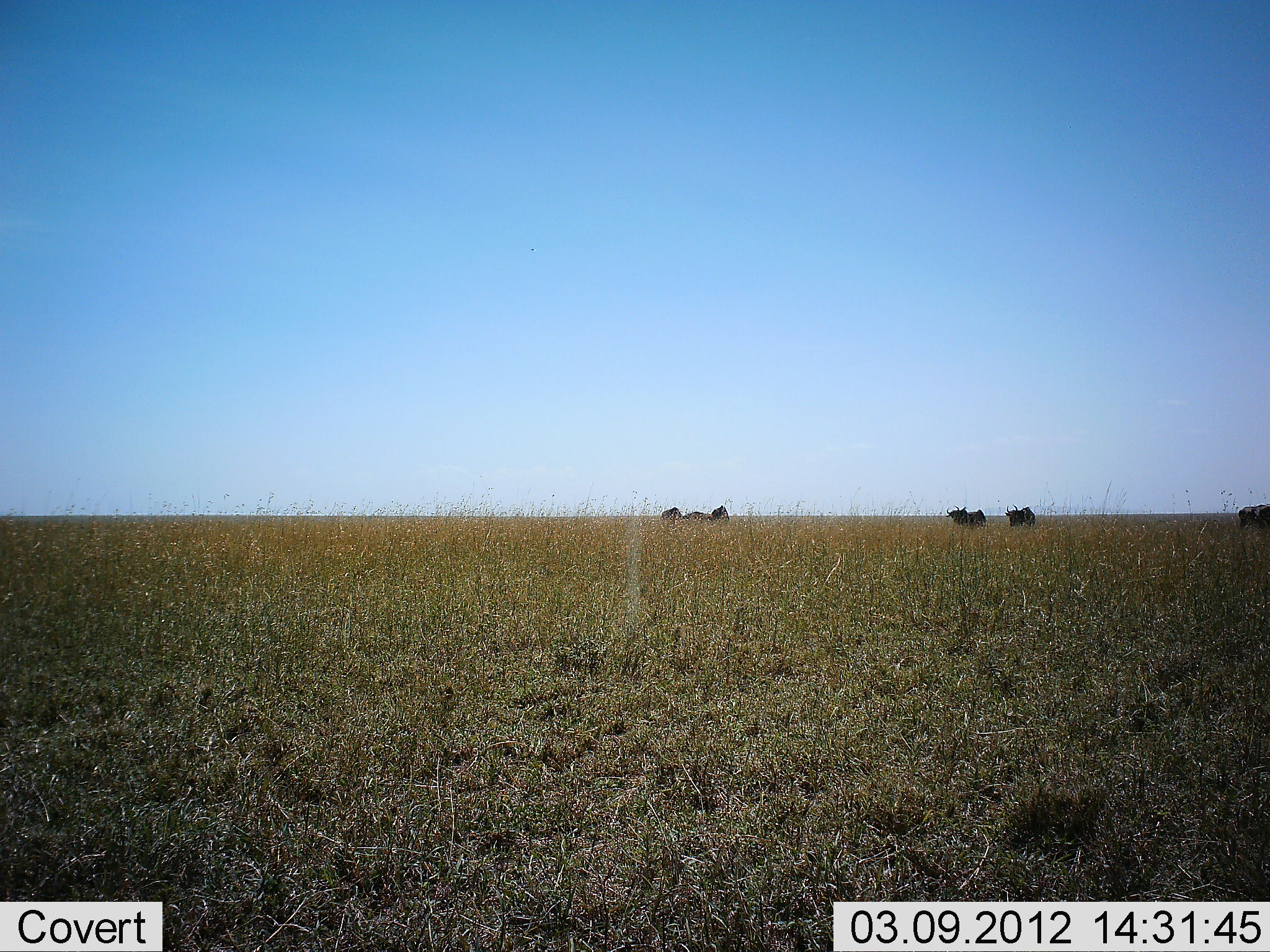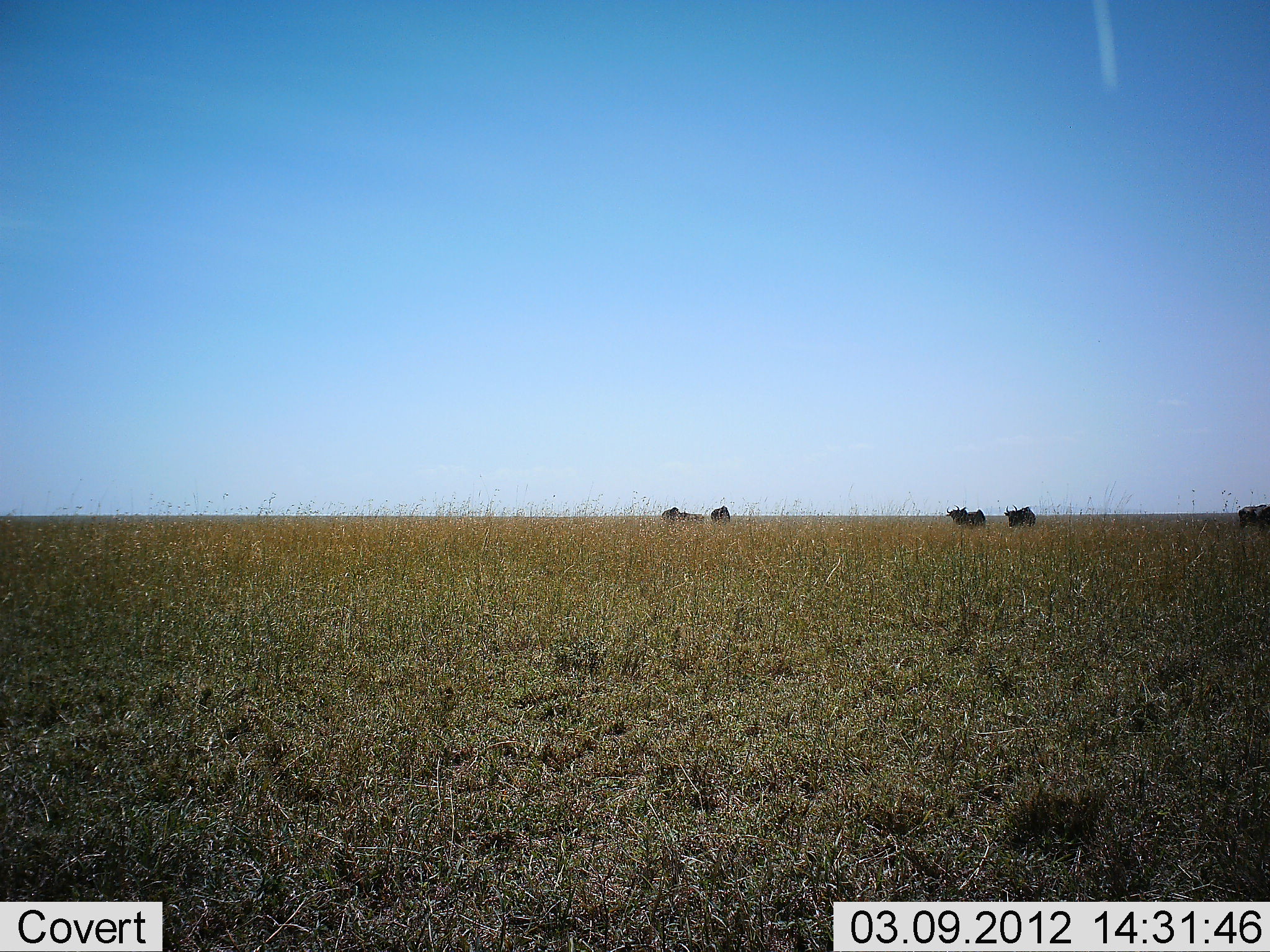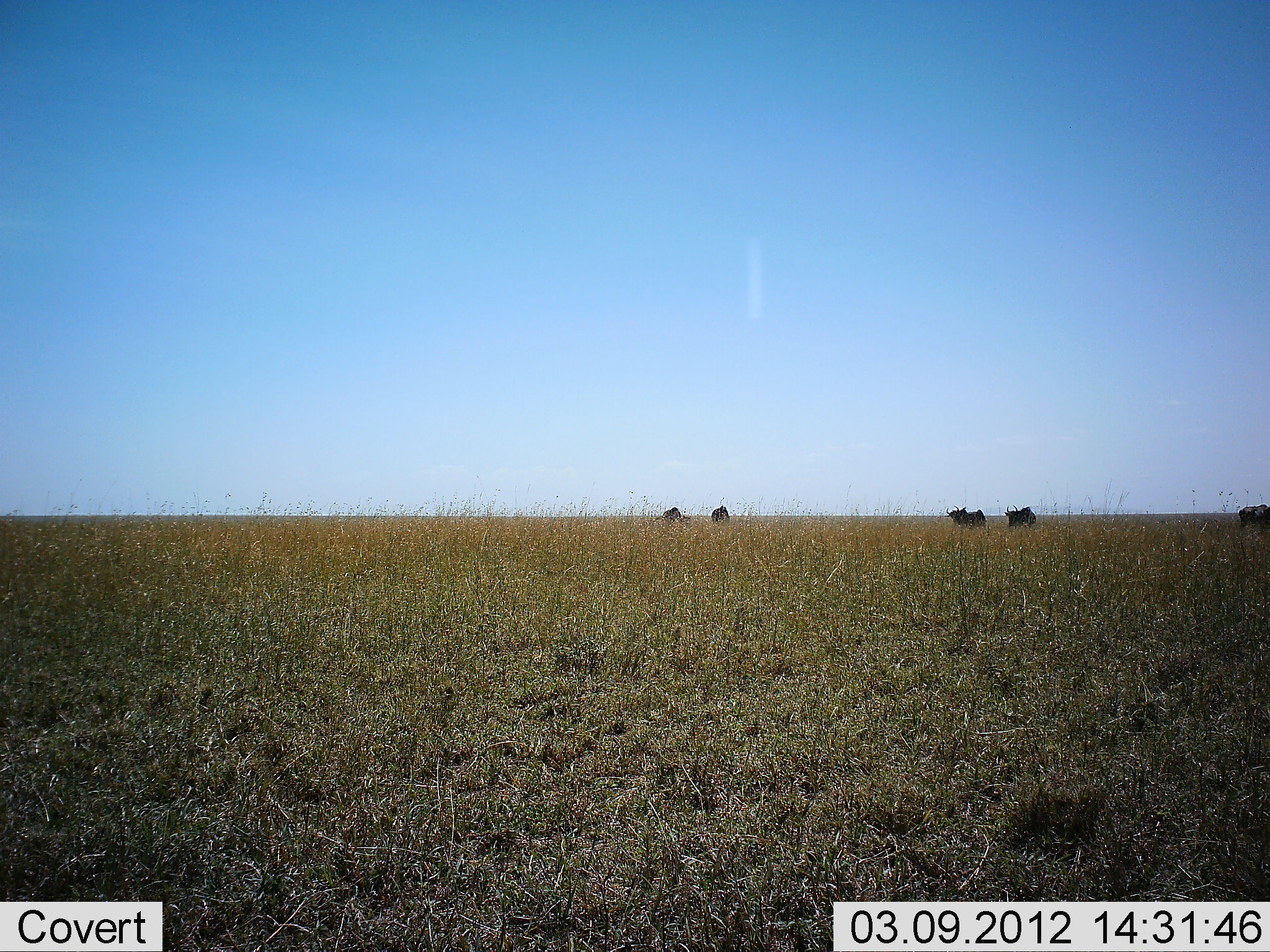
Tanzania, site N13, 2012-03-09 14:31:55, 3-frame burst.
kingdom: Animalia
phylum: Chordata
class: Mammalia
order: Artiodactyla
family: Bovidae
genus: Connochaetes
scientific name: Connochaetes taurinus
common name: blue wildebeest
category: wildebeest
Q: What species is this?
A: Wildebeest (blue wildebeest) (Connochaetes taurinus).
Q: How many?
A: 5.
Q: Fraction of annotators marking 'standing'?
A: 73%.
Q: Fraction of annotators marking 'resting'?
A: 0%.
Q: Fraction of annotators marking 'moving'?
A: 27%.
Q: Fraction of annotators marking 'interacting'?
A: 0%.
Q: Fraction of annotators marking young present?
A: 0%.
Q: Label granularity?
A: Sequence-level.